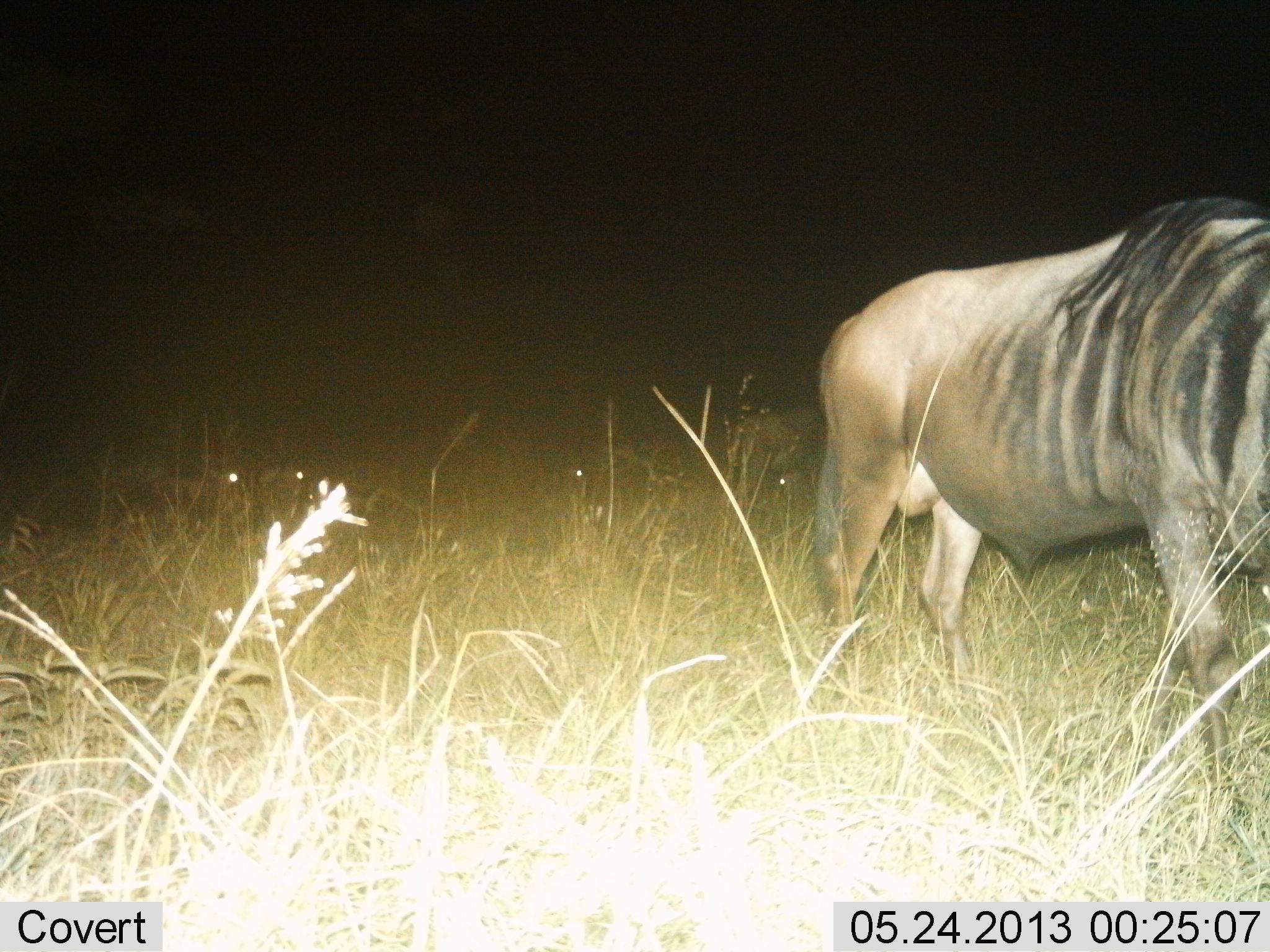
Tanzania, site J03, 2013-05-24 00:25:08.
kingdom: Animalia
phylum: Chordata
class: Mammalia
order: Artiodactyla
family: Bovidae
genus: Connochaetes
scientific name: Connochaetes taurinus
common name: blue wildebeest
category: wildebeest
Wildebeest (blue wildebeest) (Connochaetes taurinus), count 5. Behavior (volunteer vote fractions): standing 90%, resting 10%, moving 20%, interacting 0%. Young present (vote fraction): 0%. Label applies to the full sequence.